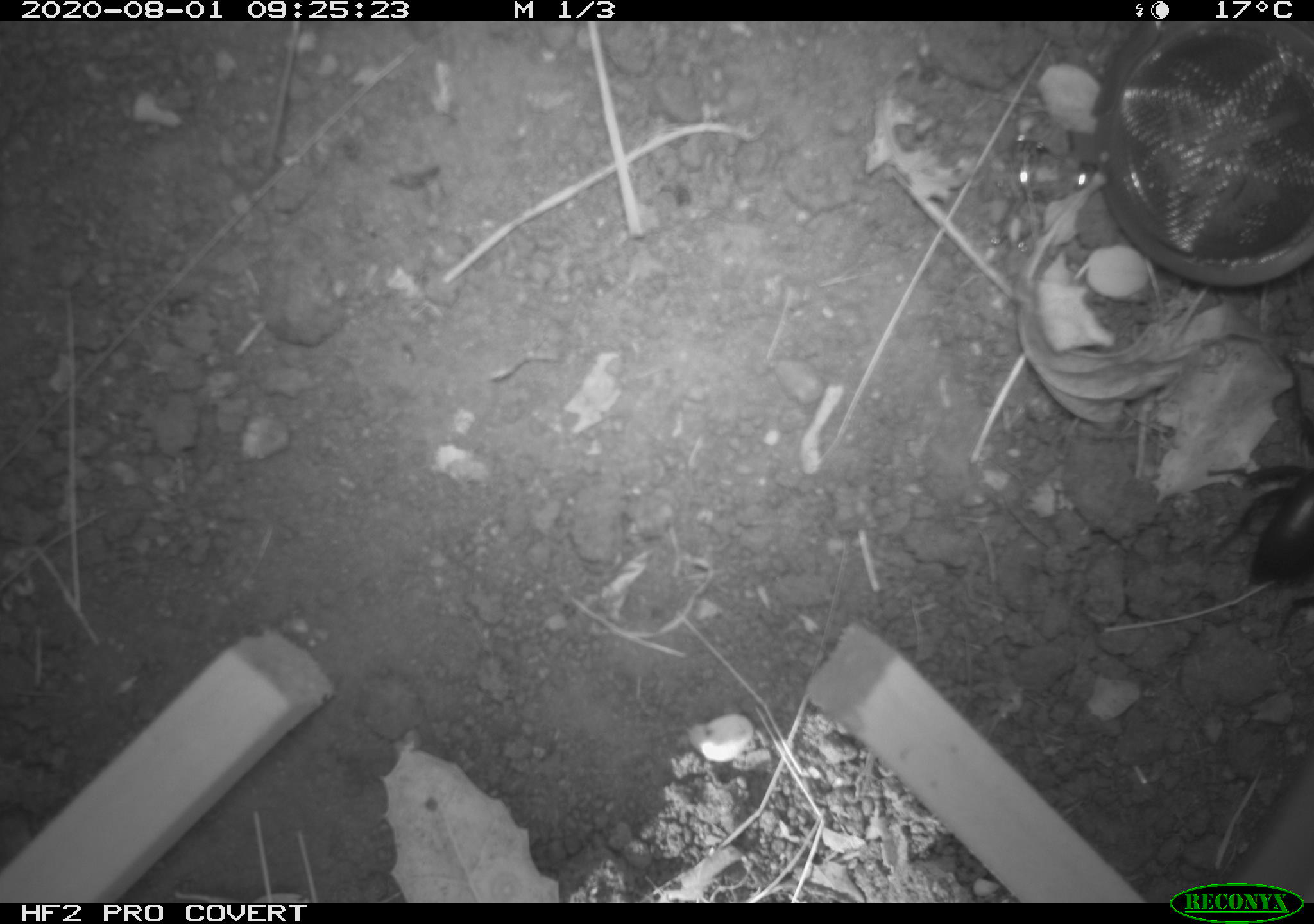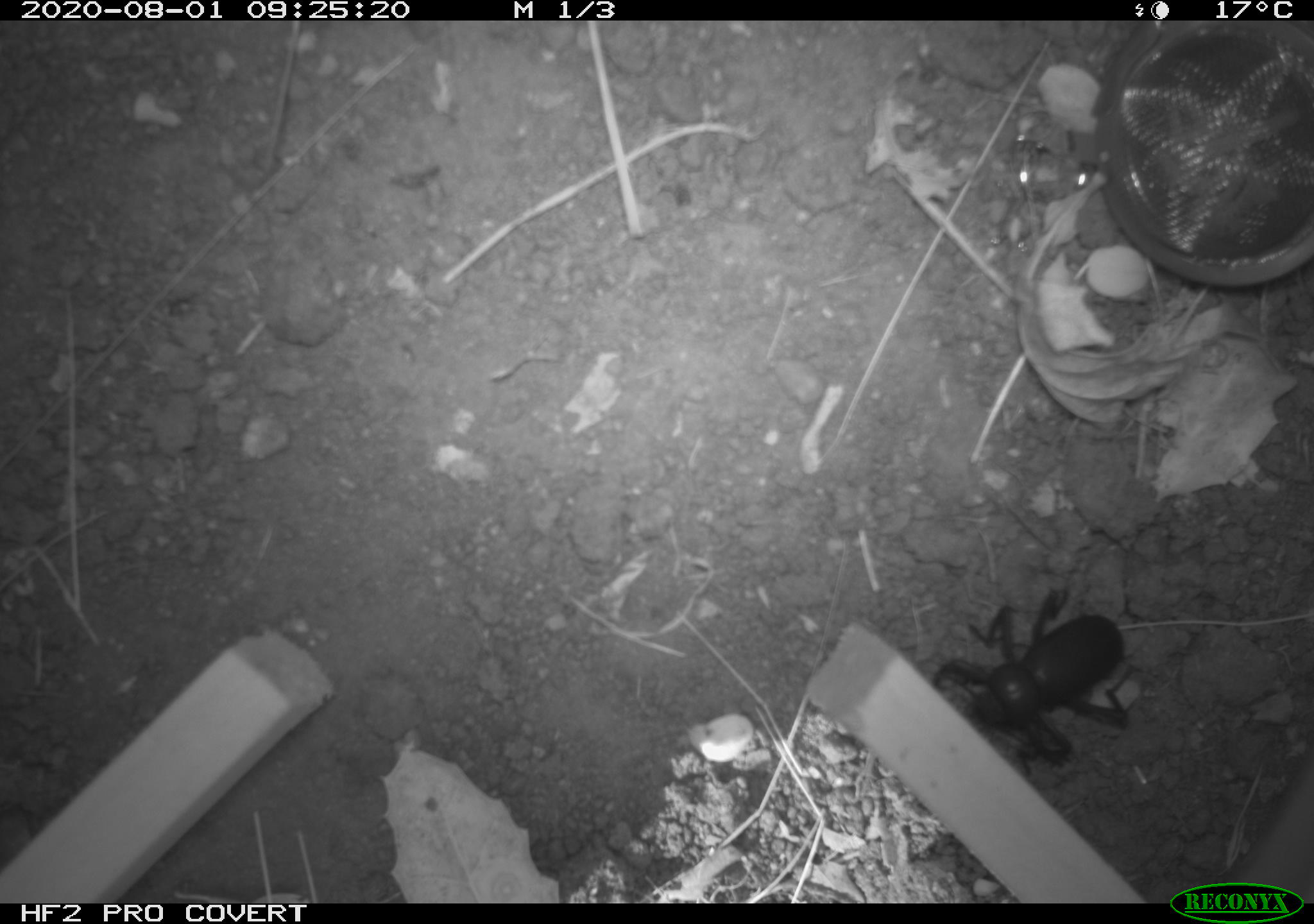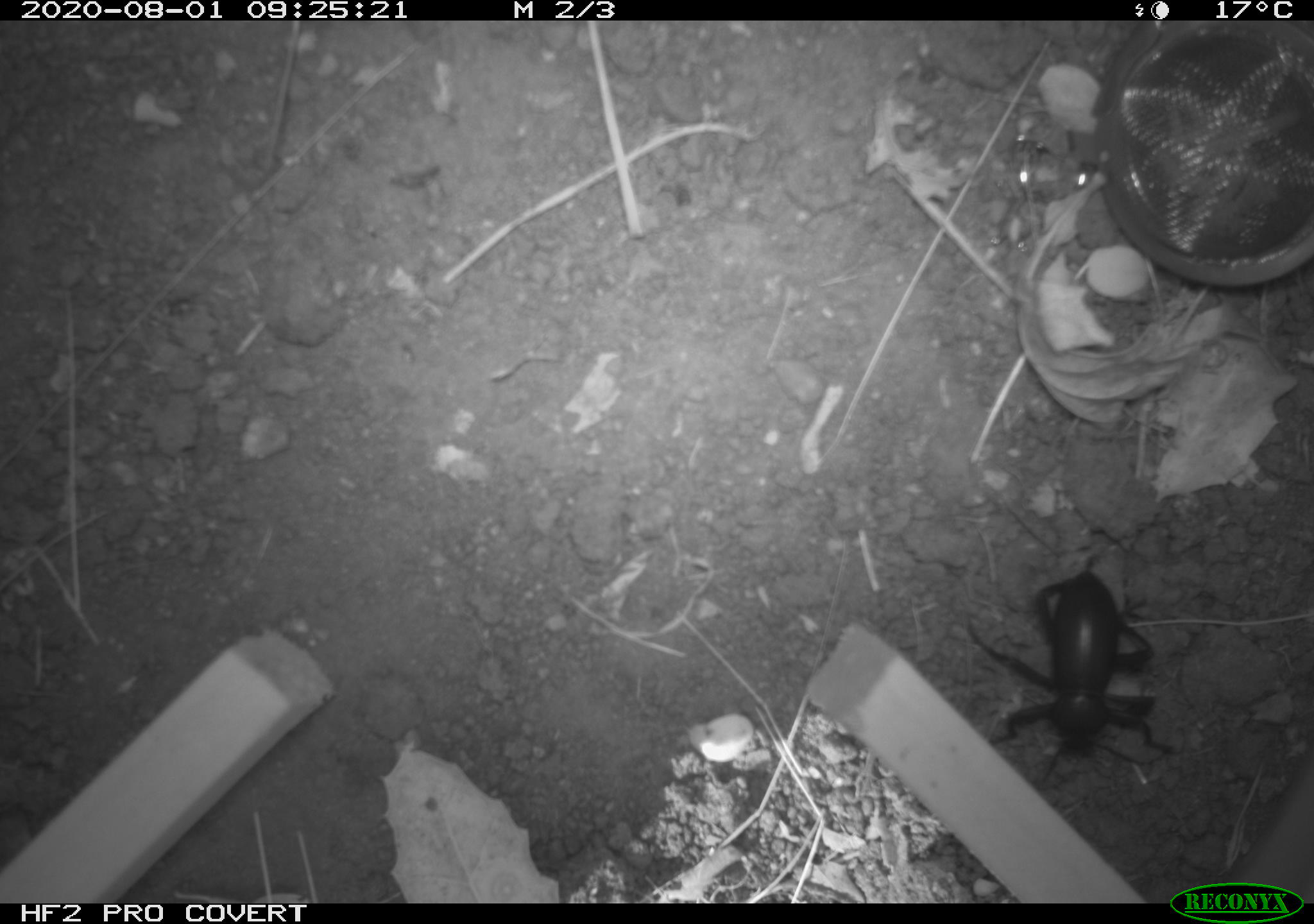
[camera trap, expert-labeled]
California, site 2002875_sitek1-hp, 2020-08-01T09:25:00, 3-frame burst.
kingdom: Animalia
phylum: Arthropoda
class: Insecta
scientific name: Insecta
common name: insect